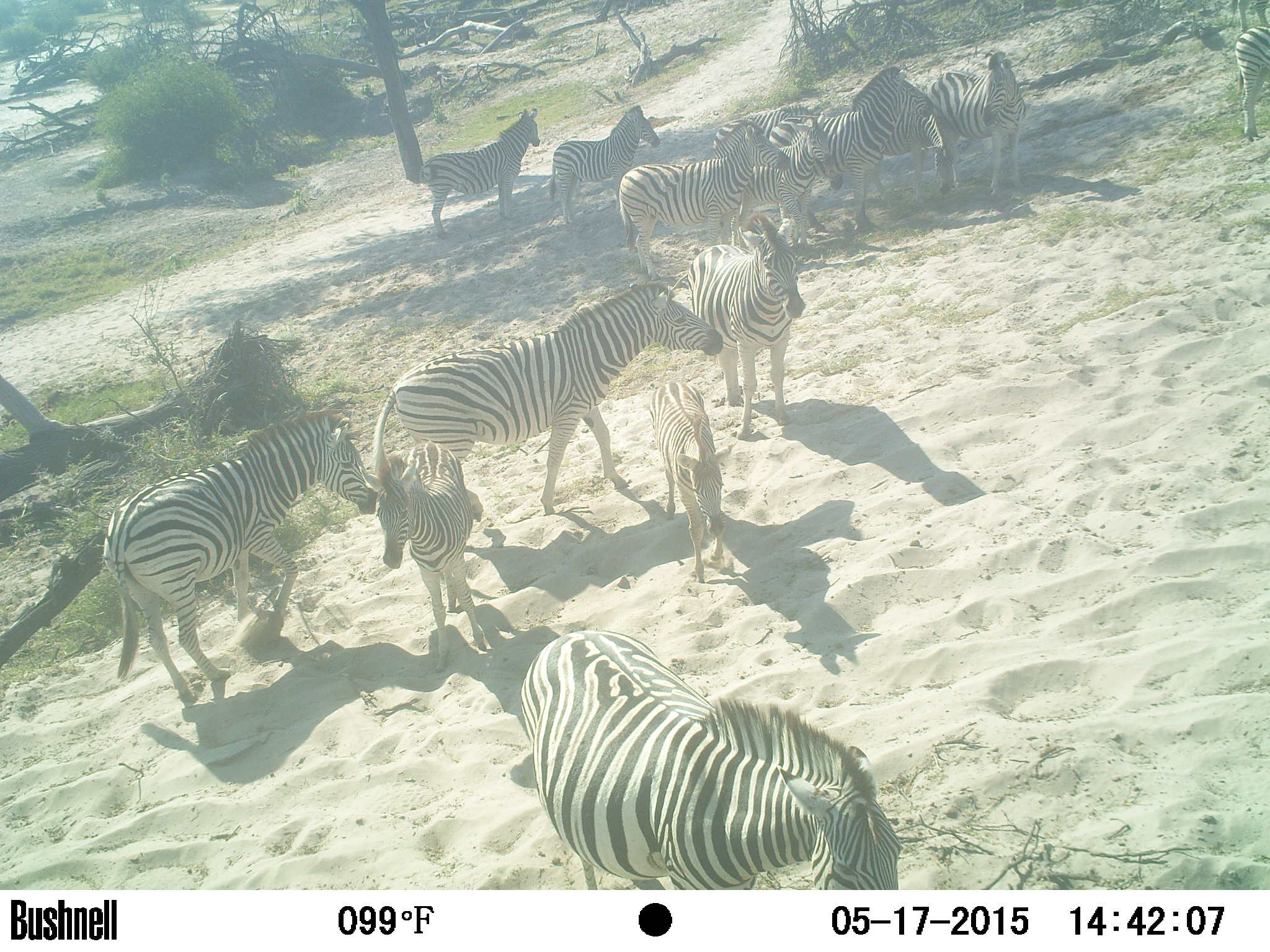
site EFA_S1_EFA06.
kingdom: Animalia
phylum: Chordata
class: Mammalia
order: Perissodactyla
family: Equidae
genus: Equus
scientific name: Equus quagga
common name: plains zebra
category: zebraplains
Zebraplains (plains zebra) (Equus quagga), count 11-50. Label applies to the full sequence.